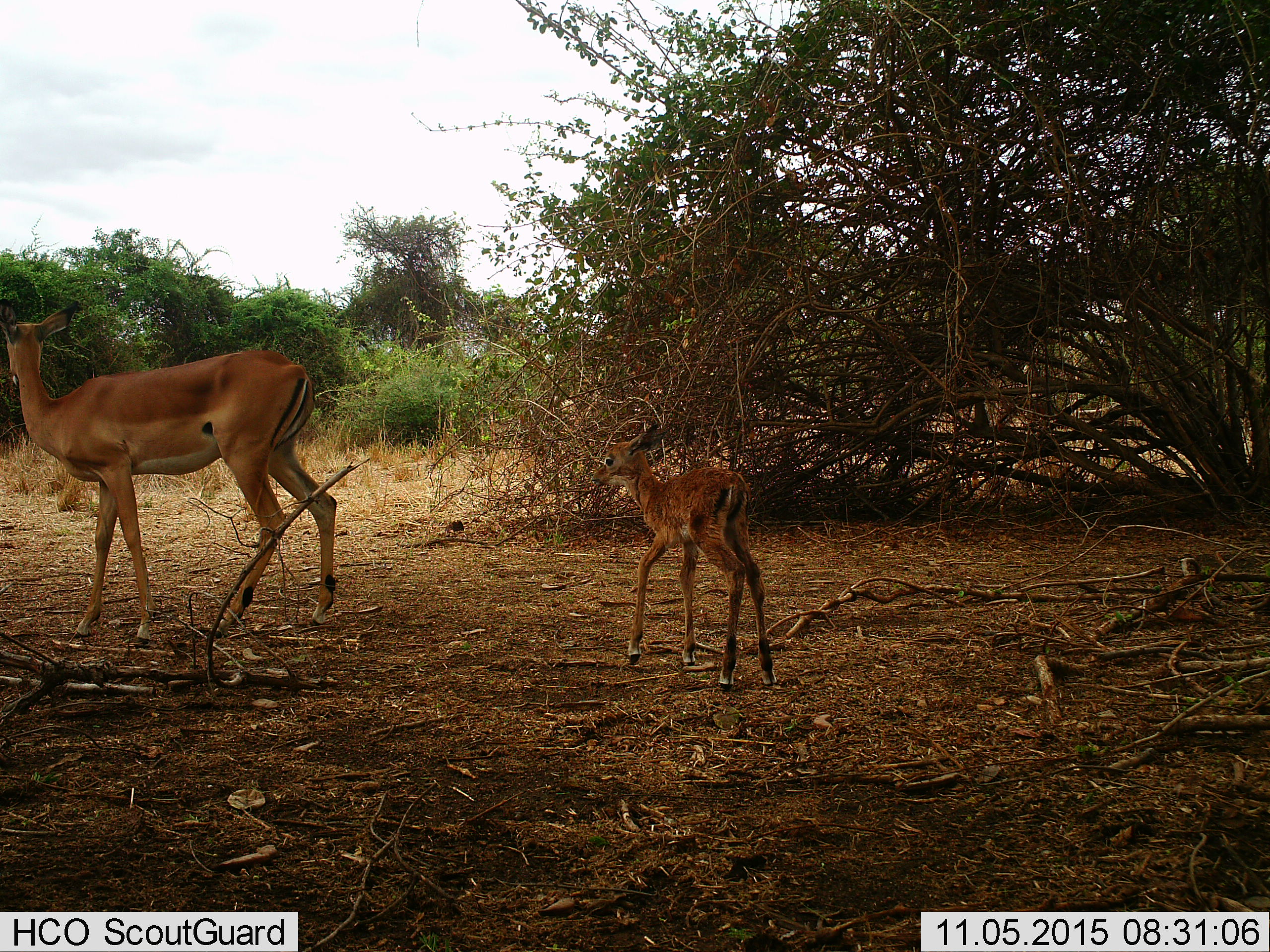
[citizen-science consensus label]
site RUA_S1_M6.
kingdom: Animalia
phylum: Chordata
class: Mammalia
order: Artiodactyla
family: Bovidae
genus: Aepyceros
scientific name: Aepyceros melampus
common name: impala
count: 2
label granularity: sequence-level